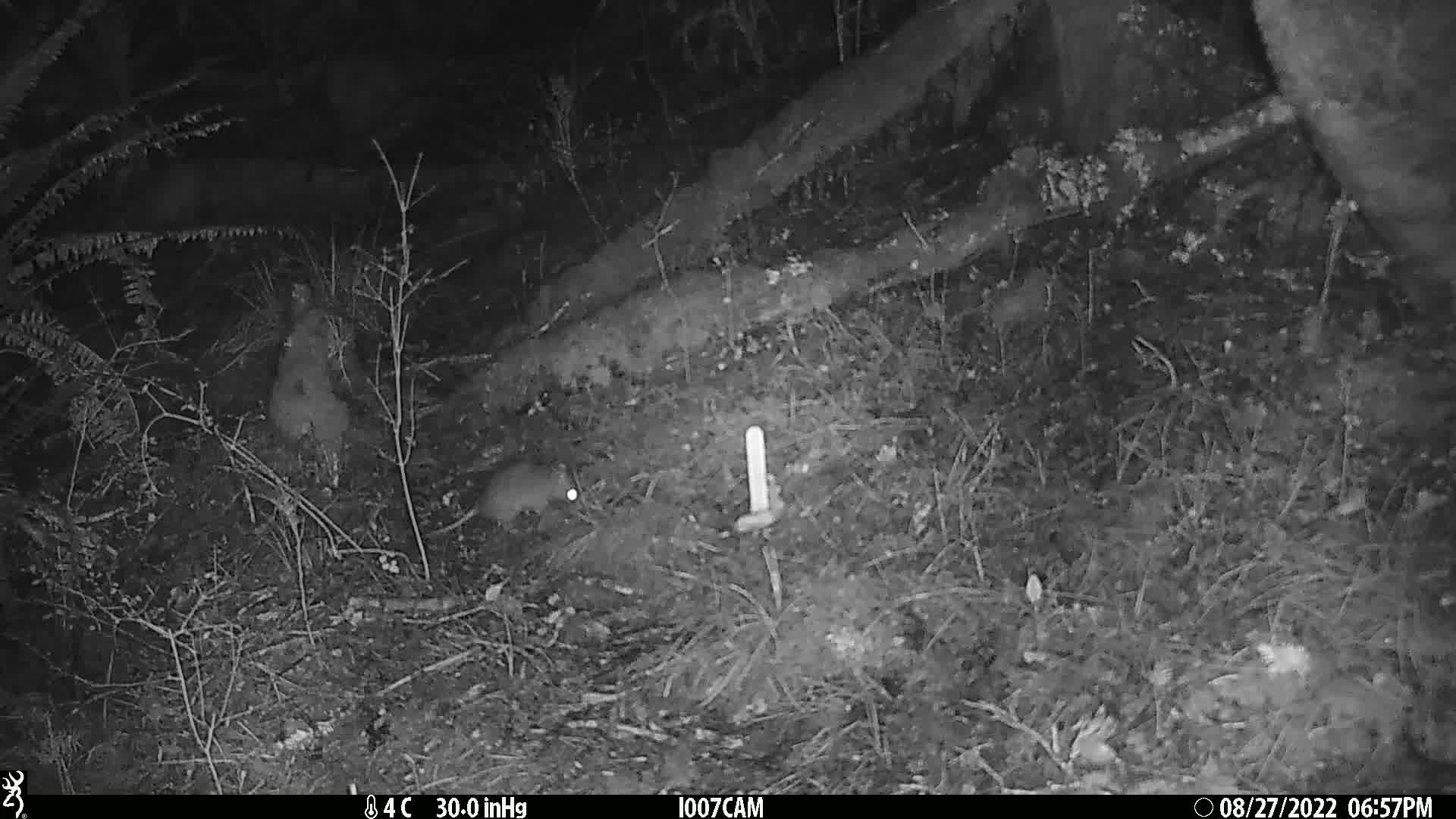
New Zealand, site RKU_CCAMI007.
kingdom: Animalia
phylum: Chordata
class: Mammalia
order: Rodentia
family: Muridae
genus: Rattus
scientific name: Rattus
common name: rat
Rat (Rattus).